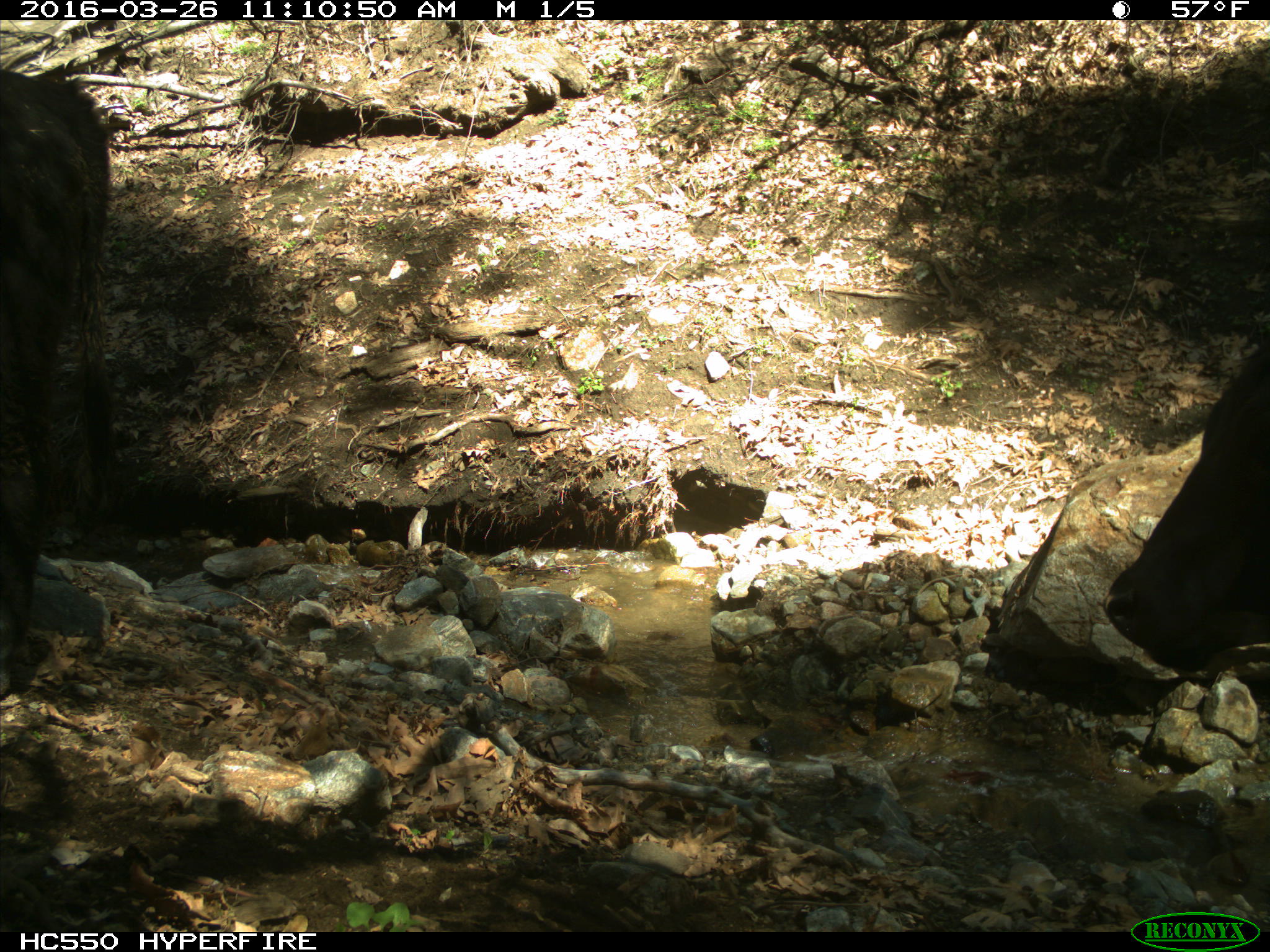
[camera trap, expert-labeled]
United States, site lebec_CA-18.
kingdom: Animalia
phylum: Chordata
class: Mammalia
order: Artiodactyla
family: Bovidae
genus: Bos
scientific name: Bos taurus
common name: domestic cow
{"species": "Bos taurus (domestic cow)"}